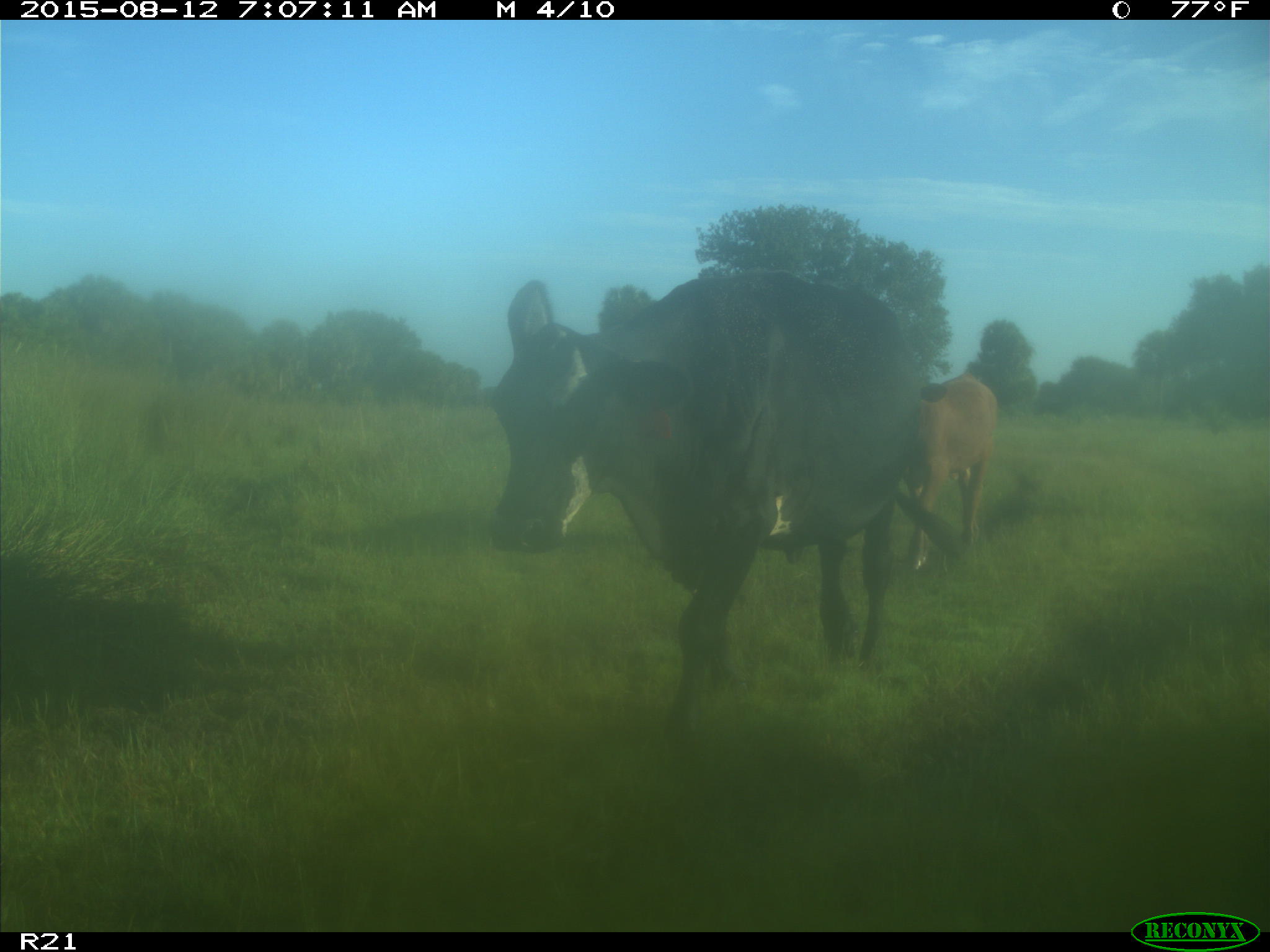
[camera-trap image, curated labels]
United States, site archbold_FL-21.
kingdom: Animalia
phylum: Chordata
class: Mammalia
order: Artiodactyla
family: Bovidae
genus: Bos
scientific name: Bos taurus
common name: domestic cow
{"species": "Bos taurus (domestic cow)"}